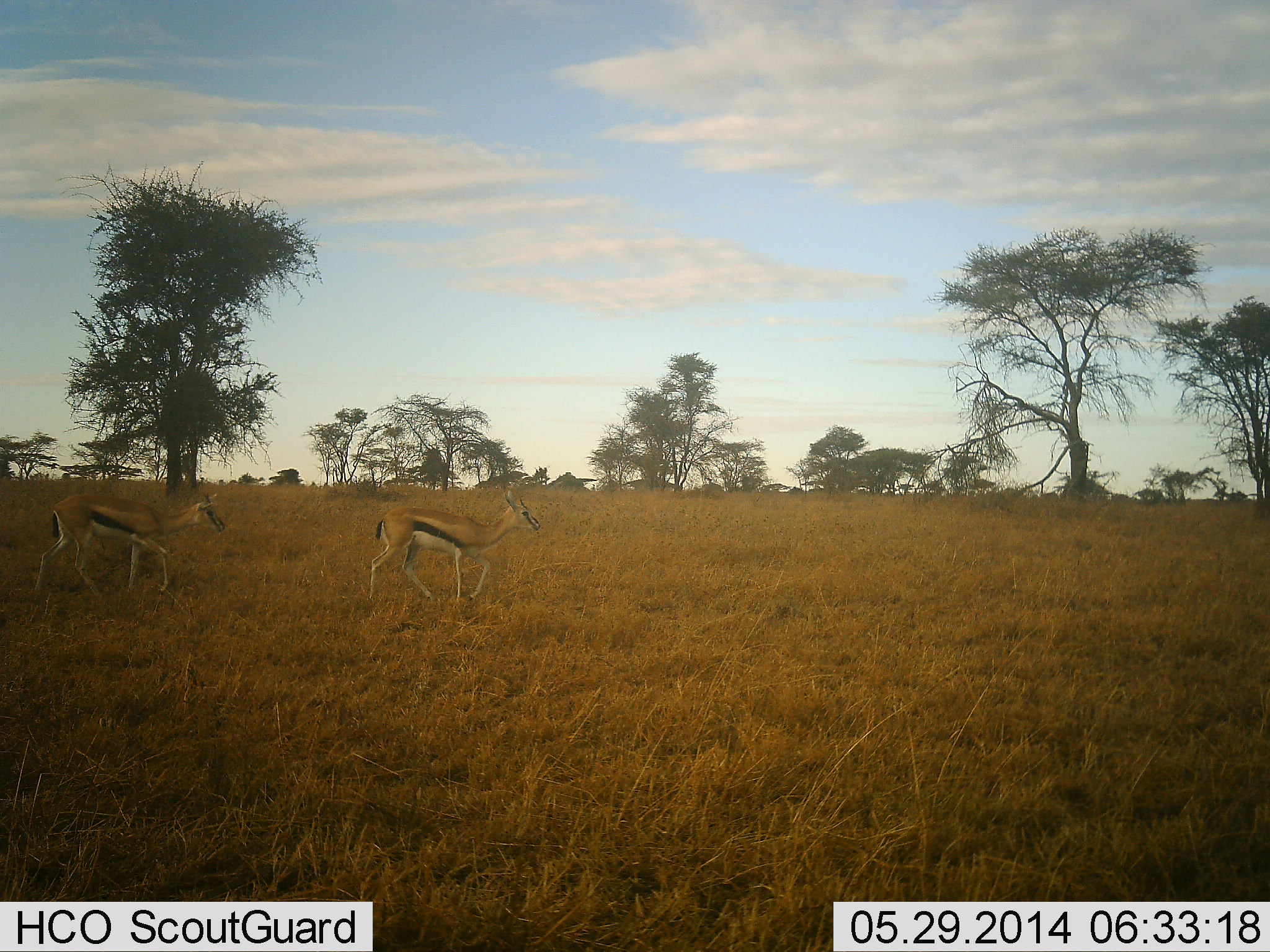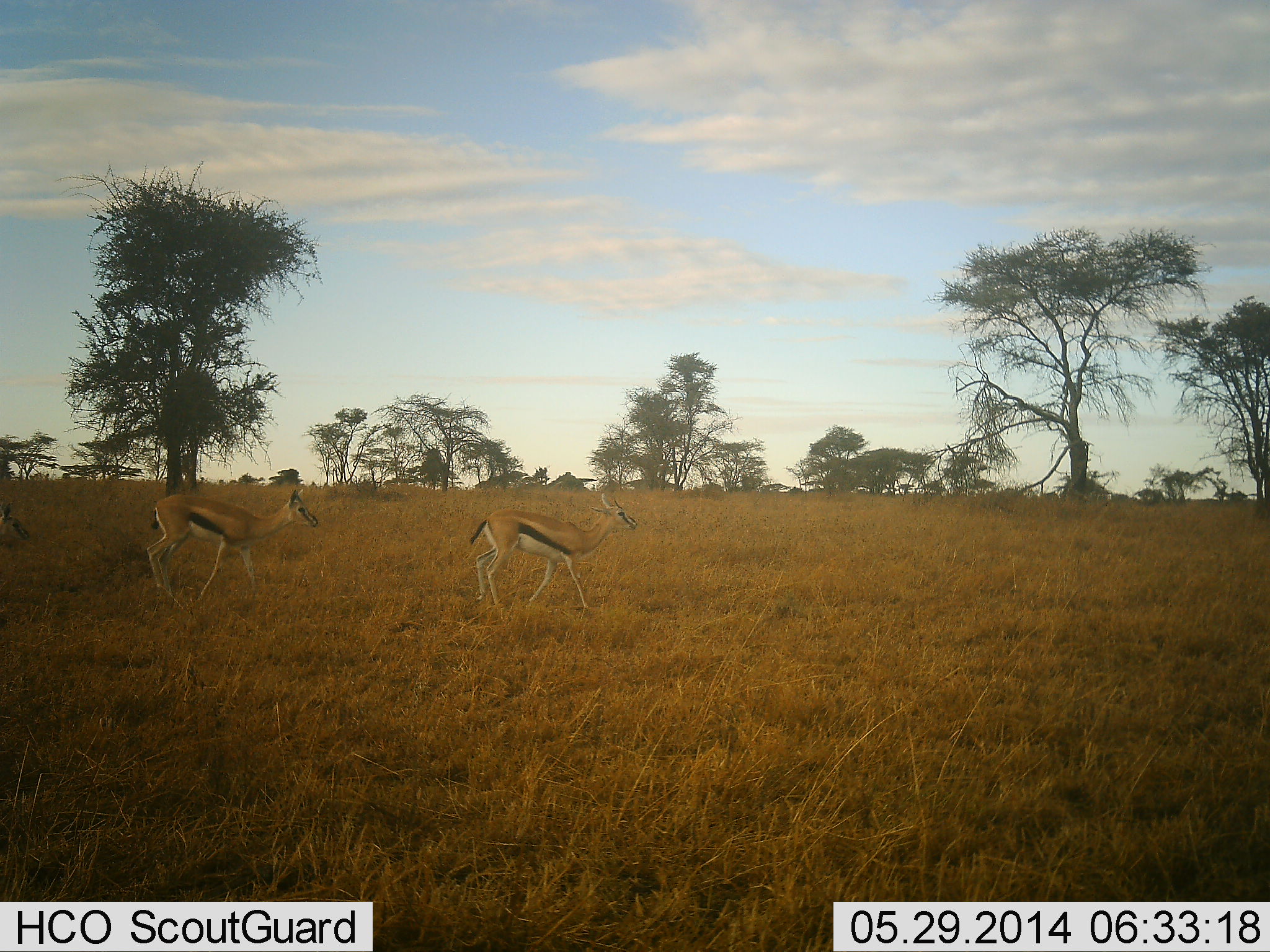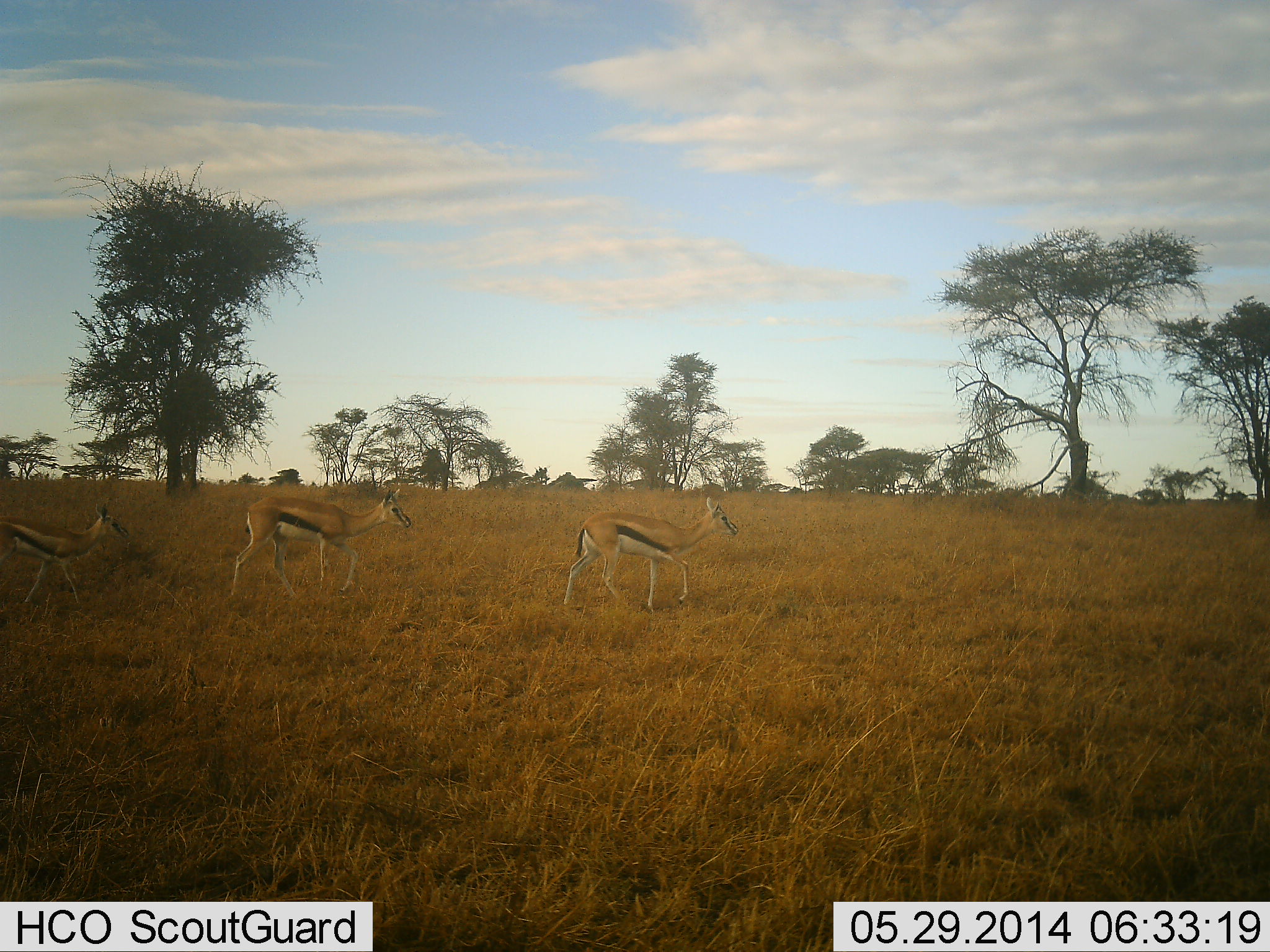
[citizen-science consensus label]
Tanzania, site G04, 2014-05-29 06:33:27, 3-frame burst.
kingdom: Animalia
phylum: Chordata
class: Mammalia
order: Artiodactyla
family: Bovidae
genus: Eudorcas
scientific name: Eudorcas thomsonii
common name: thomson's gazelle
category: gazellethomsons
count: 3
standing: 0%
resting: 0%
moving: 100%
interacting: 0%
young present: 30%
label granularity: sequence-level